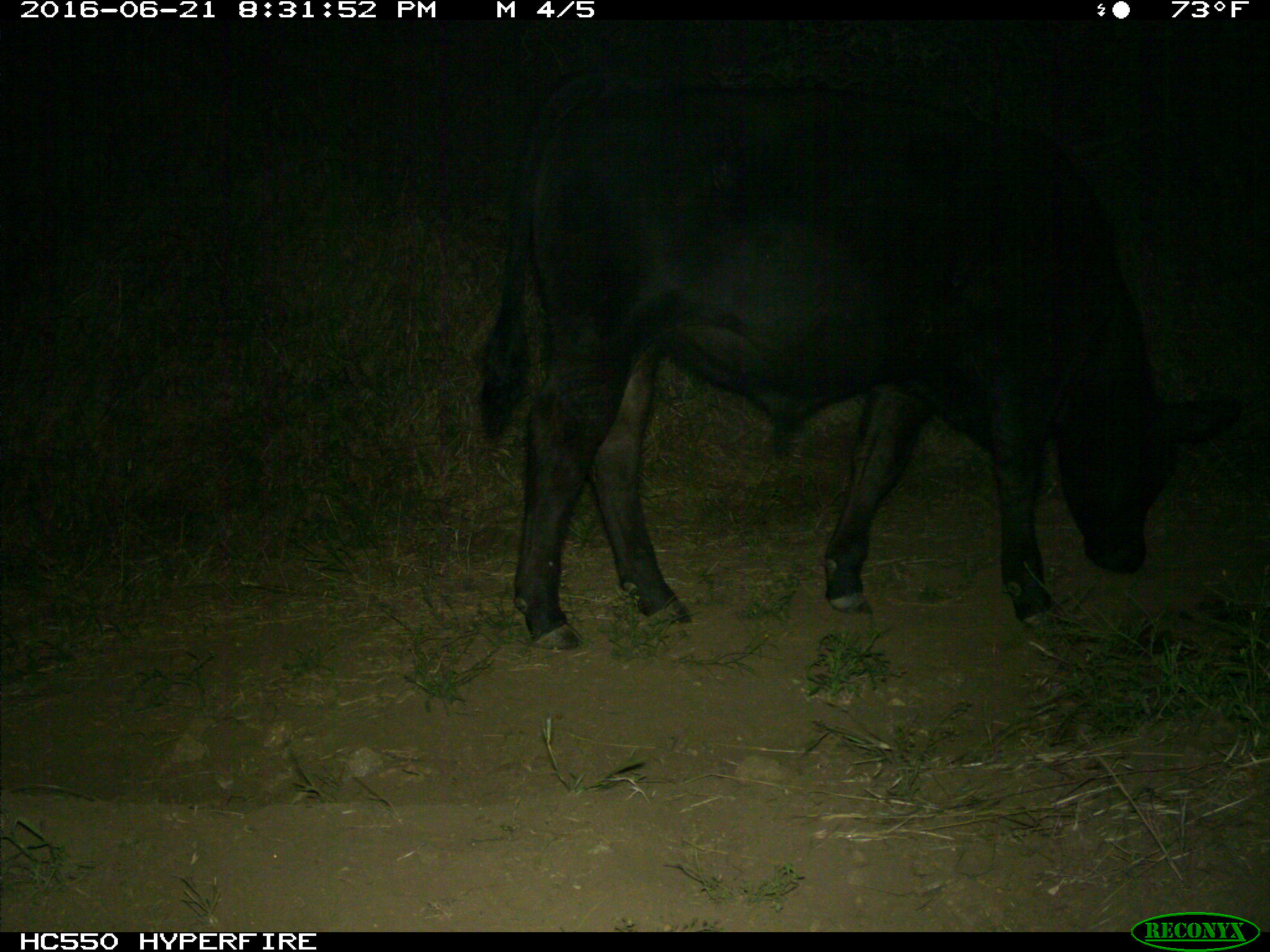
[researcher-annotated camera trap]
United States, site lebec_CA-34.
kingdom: Animalia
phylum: Chordata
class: Mammalia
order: Artiodactyla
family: Bovidae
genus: Bos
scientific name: Bos taurus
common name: domestic cow